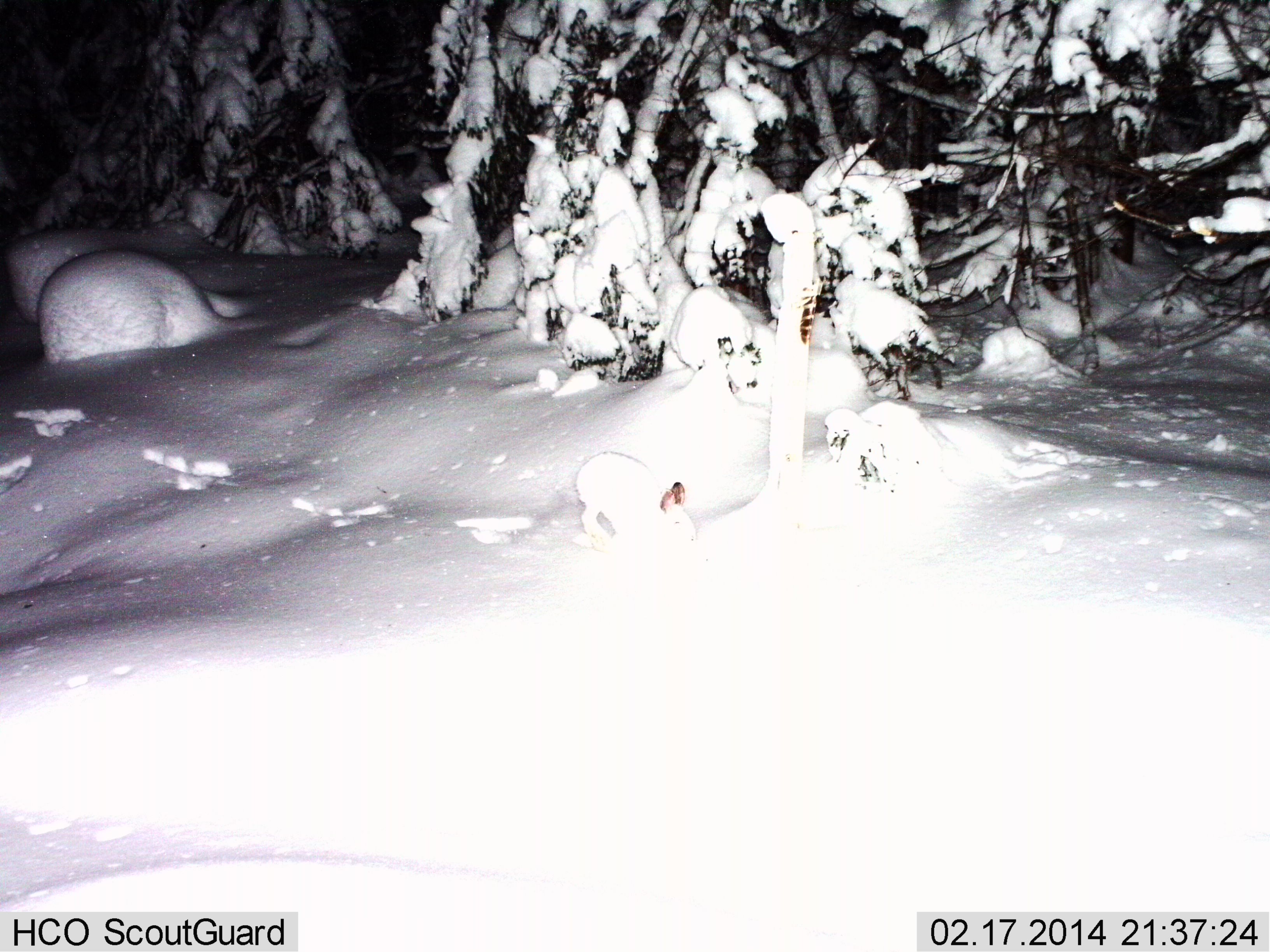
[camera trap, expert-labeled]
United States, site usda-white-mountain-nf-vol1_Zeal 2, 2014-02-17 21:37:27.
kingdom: Animalia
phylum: Chordata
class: Mammalia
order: Lagomorpha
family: Leporidae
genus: Lepus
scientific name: Lepus americanus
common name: snowshoe hare